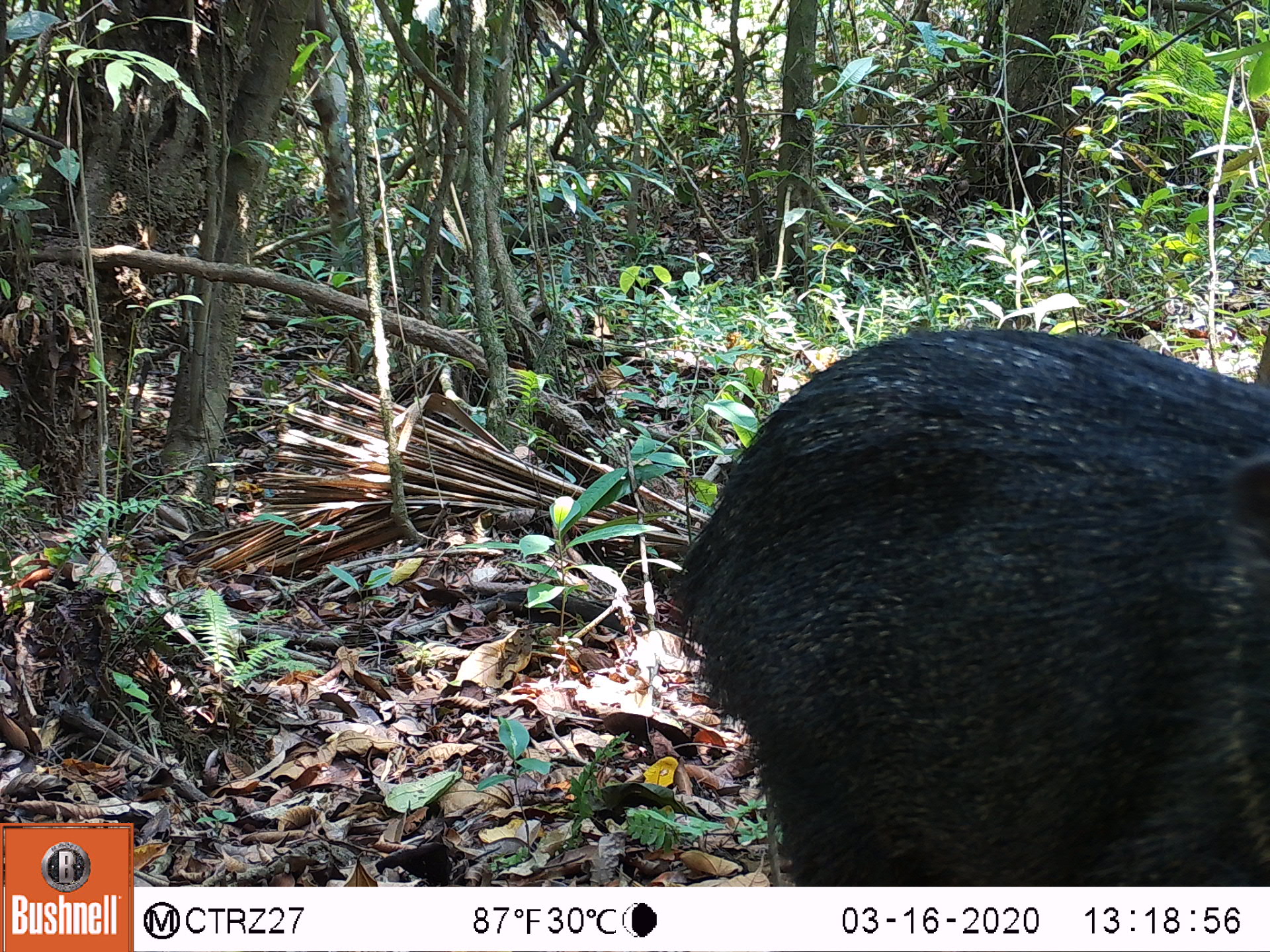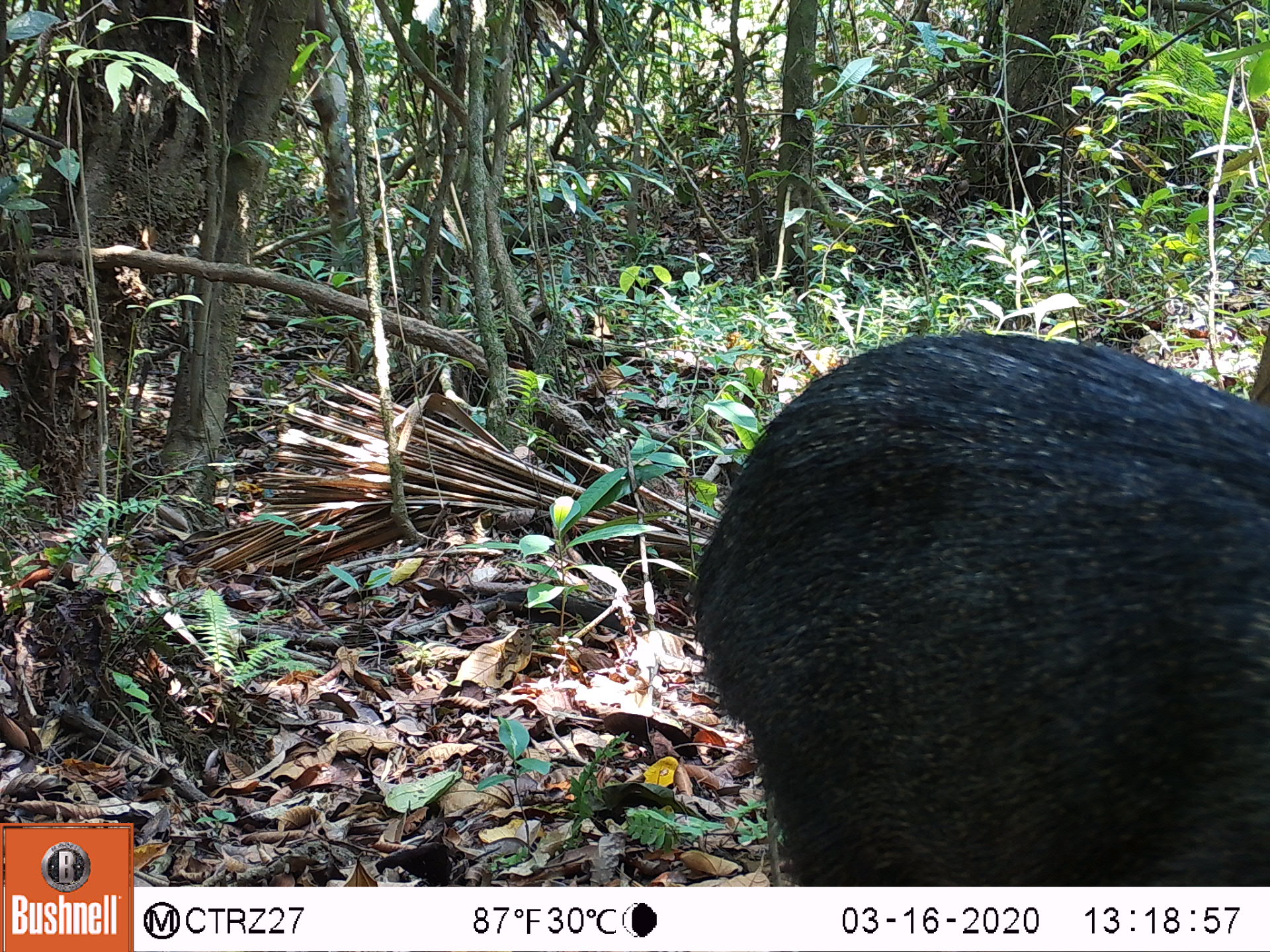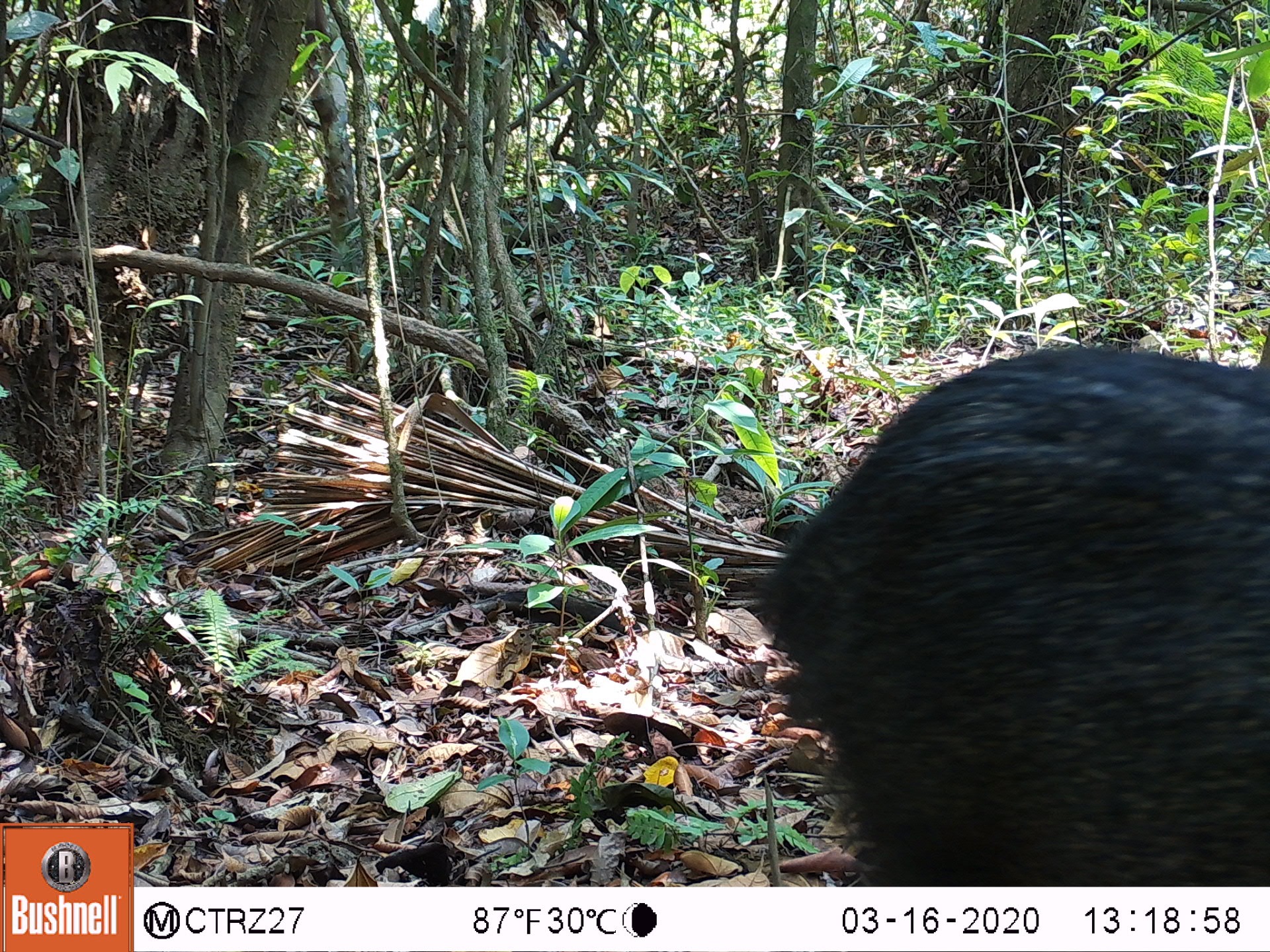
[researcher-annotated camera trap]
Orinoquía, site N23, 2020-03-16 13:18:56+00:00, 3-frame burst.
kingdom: Animalia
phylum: Chordata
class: Mammalia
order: Artiodactyla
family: Tayassuidae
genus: Pecari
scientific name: Pecari tajacu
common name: collared peccary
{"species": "collared peccary (Pecari tajacu)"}